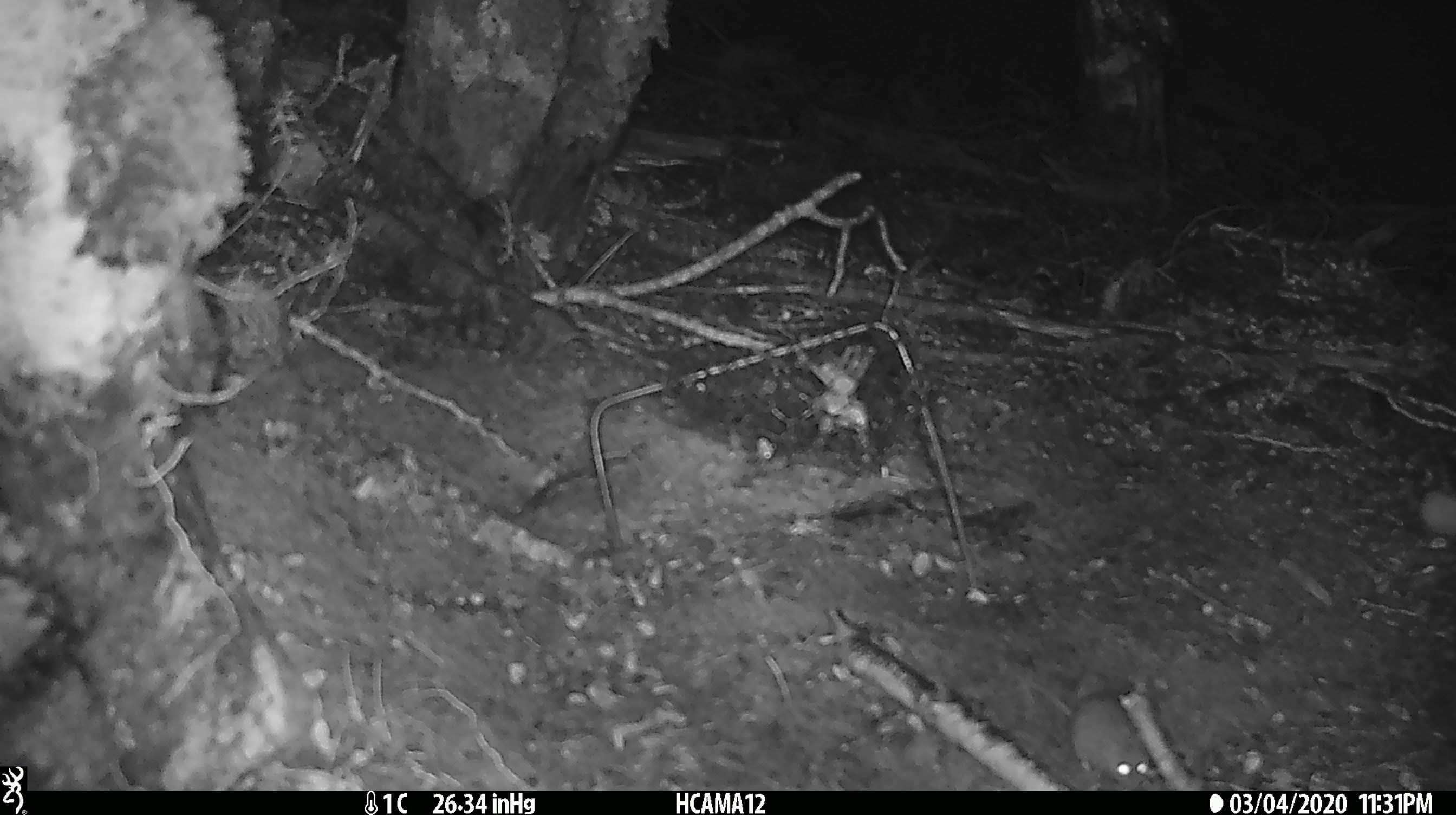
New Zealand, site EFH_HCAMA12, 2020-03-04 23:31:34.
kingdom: Animalia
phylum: Chordata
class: Mammalia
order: Rodentia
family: Muridae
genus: Mus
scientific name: Mus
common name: mouse